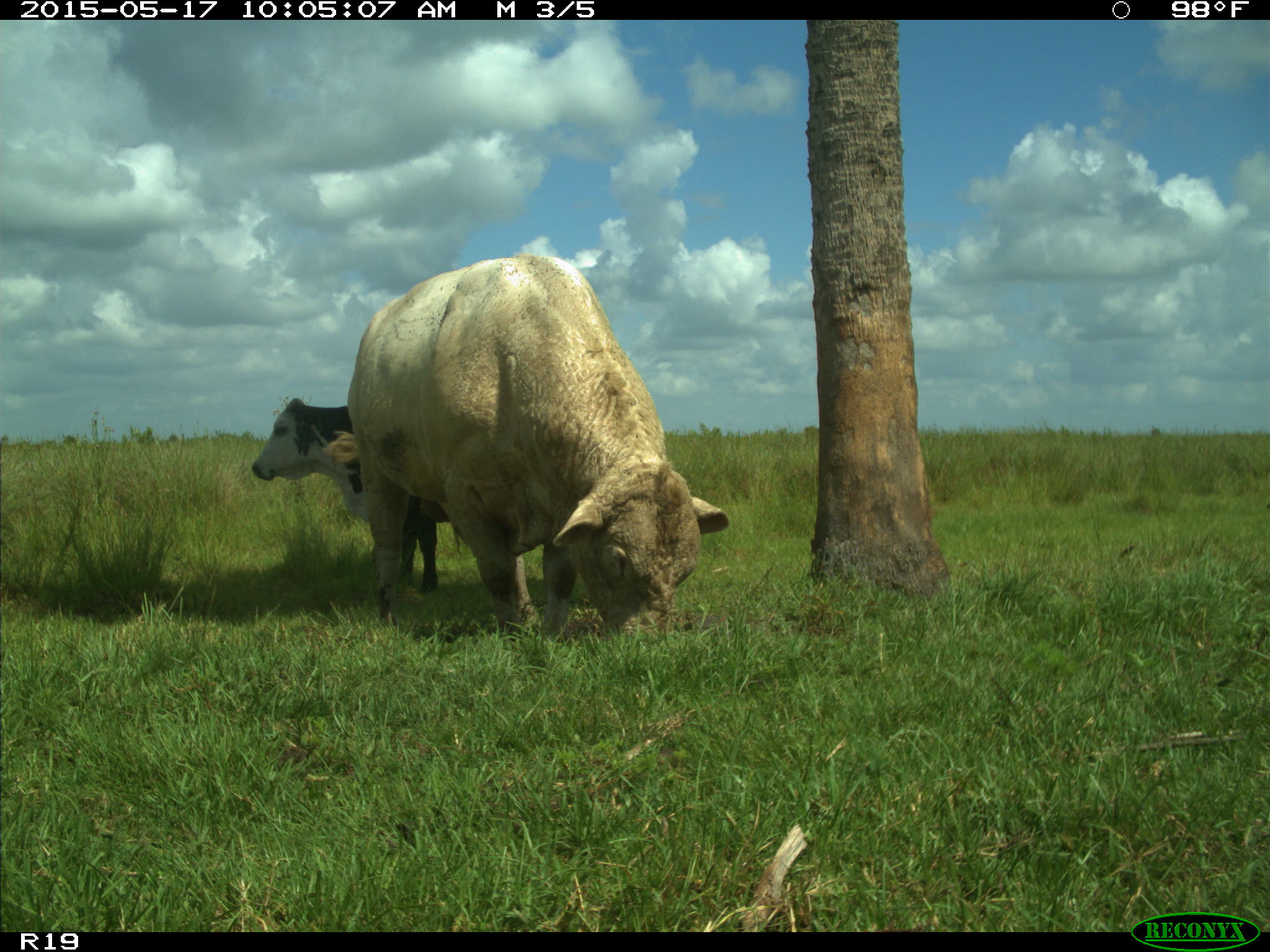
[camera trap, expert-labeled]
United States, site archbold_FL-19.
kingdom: Animalia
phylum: Chordata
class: Mammalia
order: Artiodactyla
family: Bovidae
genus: Bos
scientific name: Bos taurus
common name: domestic cow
Bos taurus (domestic cow).